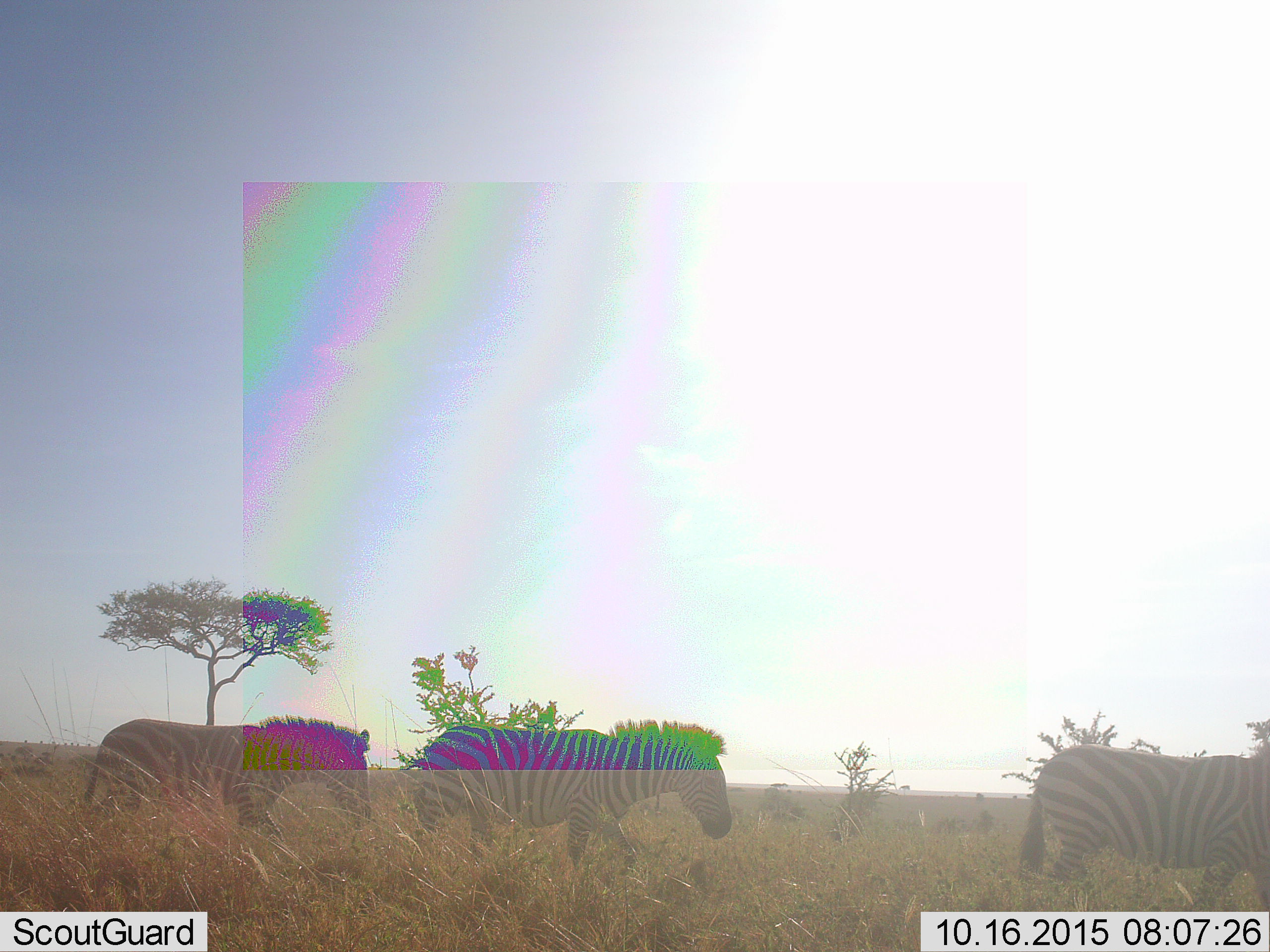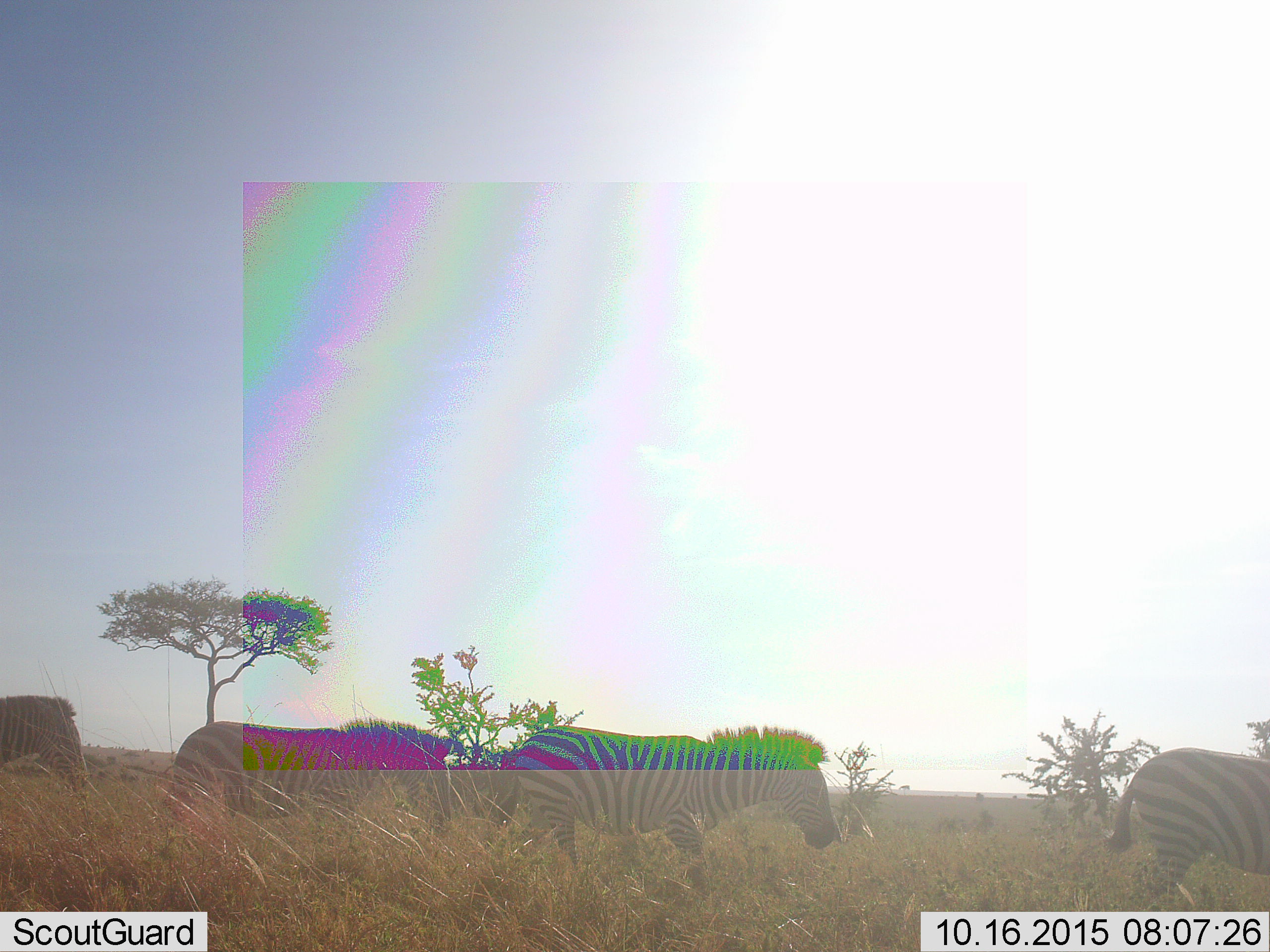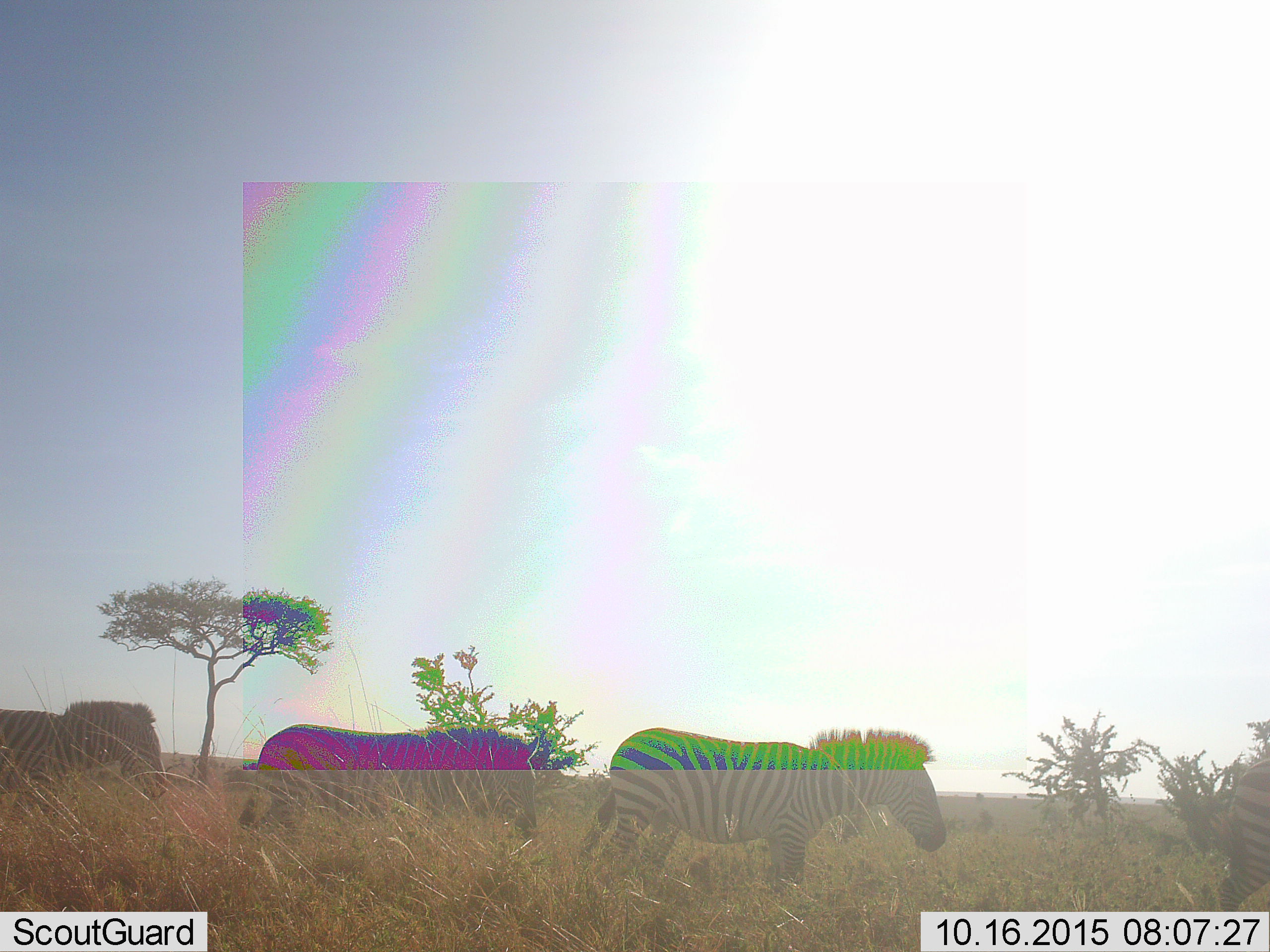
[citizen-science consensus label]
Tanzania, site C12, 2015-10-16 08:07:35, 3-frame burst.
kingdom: Animalia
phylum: Chordata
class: Mammalia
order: Perissodactyla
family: Equidae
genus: Equus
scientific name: Equus quagga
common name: plains zebra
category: zebra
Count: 4.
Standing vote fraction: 5%.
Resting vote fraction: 5%.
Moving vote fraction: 100%.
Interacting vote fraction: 5%.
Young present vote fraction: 5%.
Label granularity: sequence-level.